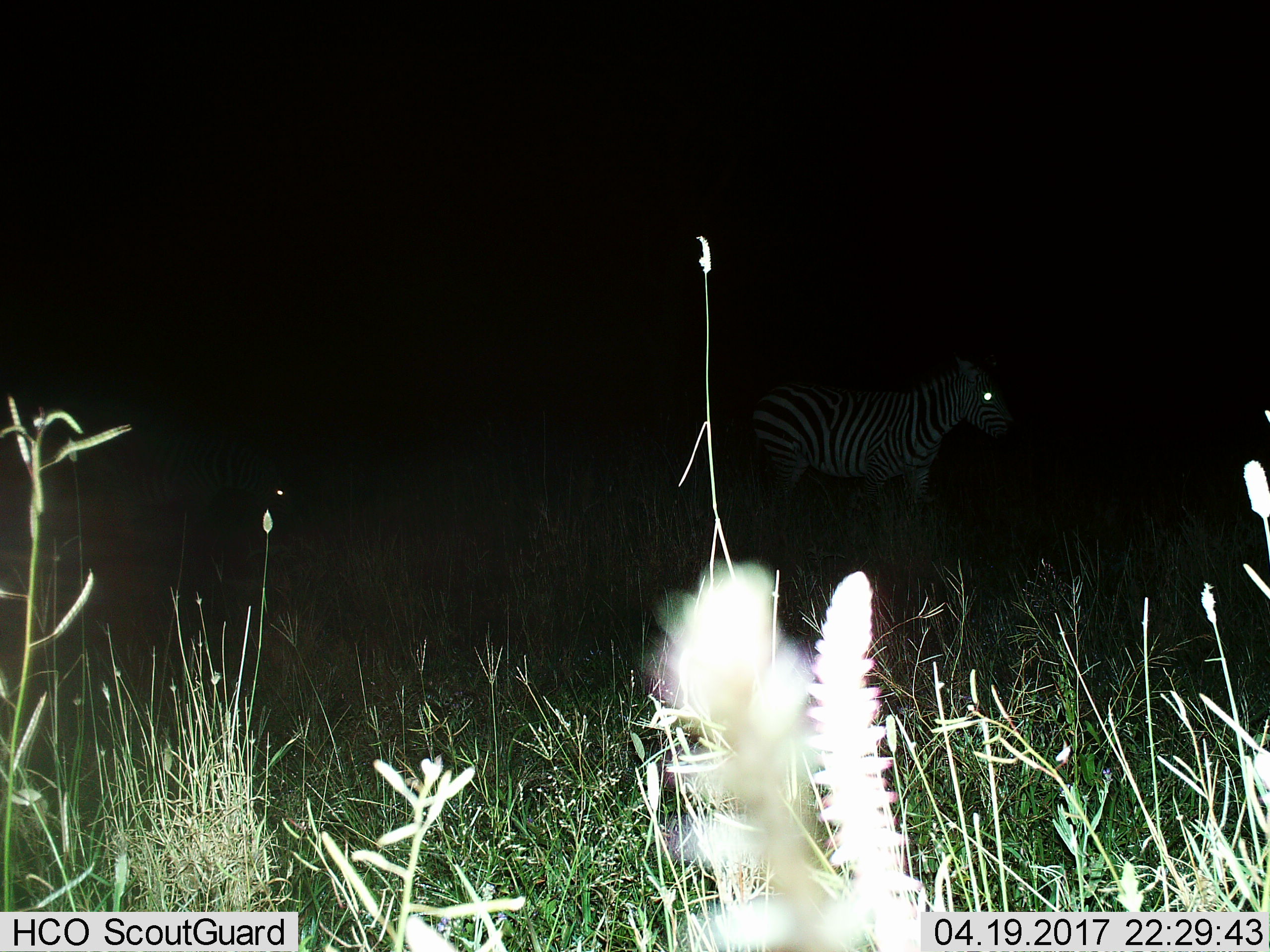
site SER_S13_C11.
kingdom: Animalia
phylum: Chordata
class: Mammalia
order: Perissodactyla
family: Equidae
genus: Equus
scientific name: Equus quagga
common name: plains zebra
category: zebraplains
Zebraplains (plains zebra) (Equus quagga), count 1. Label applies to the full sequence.